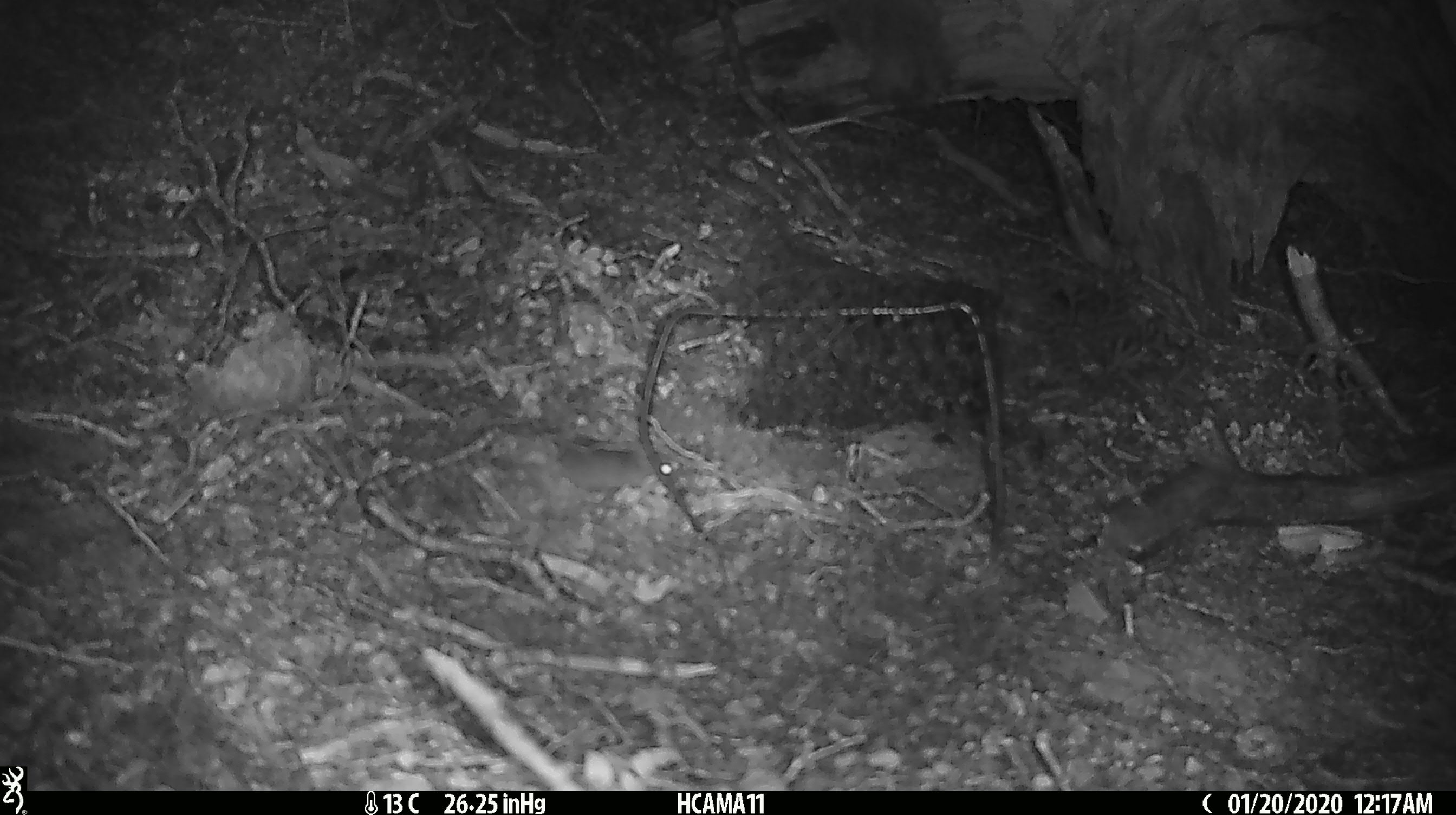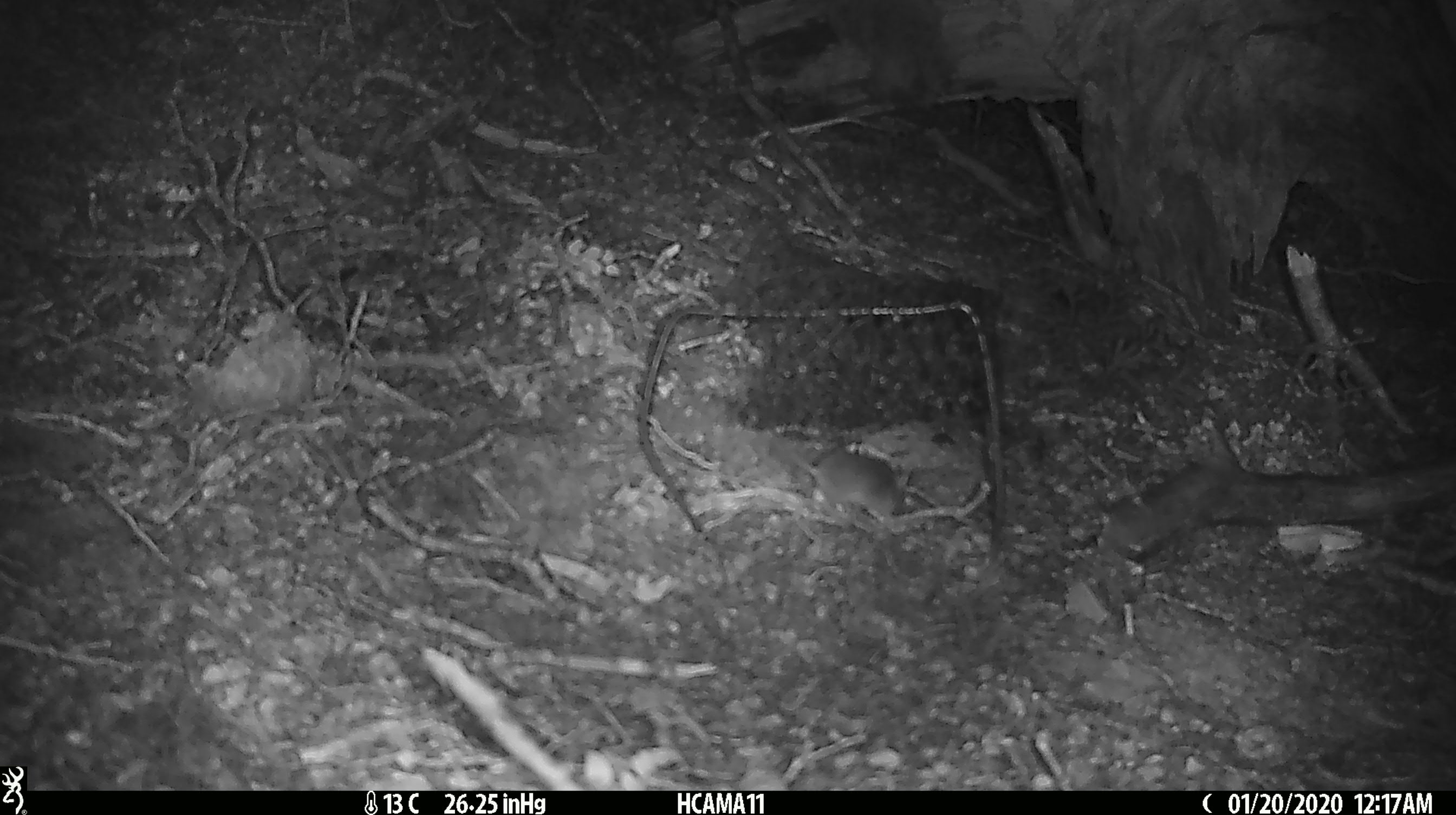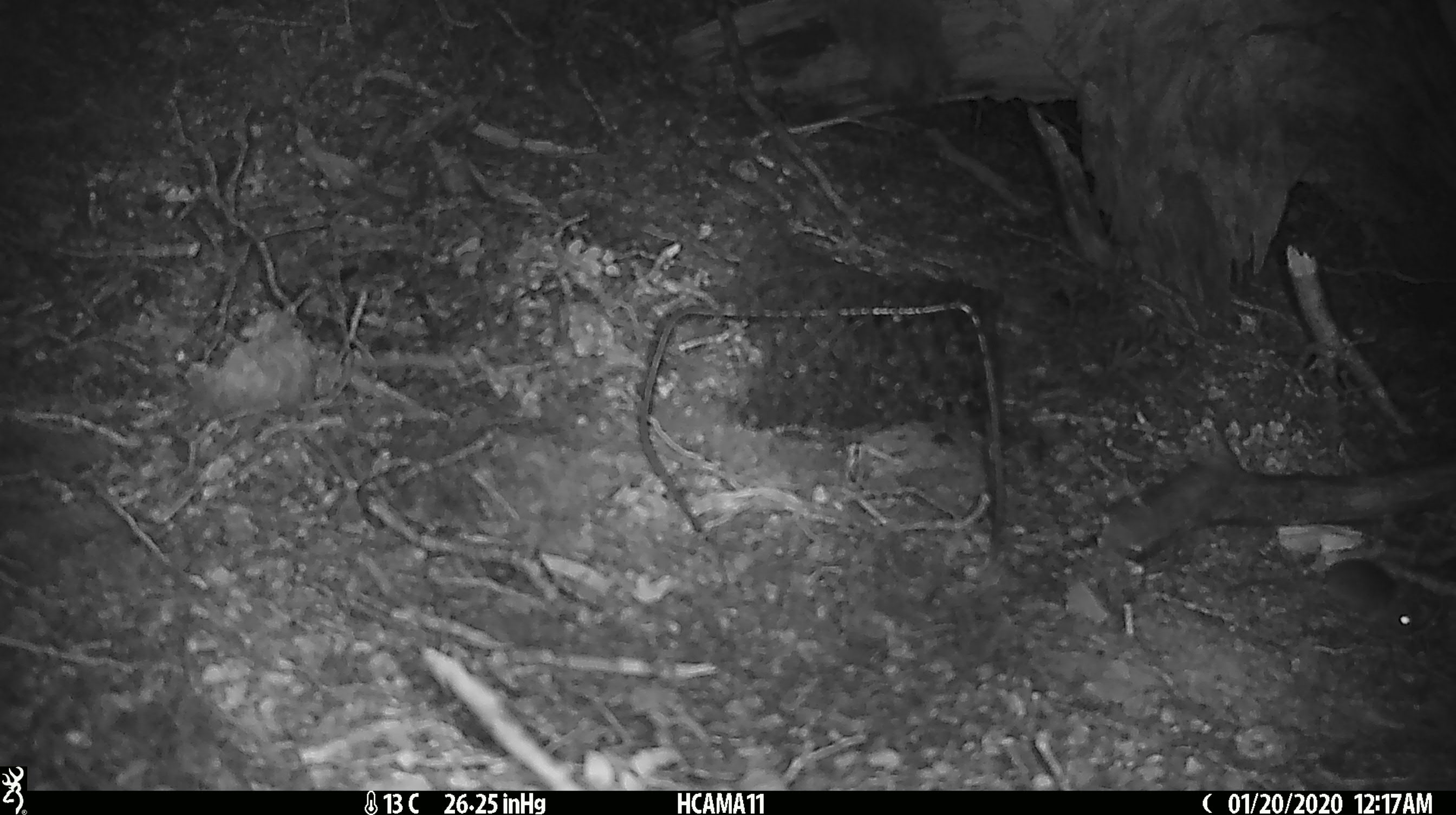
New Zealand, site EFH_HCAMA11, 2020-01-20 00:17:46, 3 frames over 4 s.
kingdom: Animalia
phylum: Chordata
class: Mammalia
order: Rodentia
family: Muridae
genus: Mus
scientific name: Mus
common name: mouse